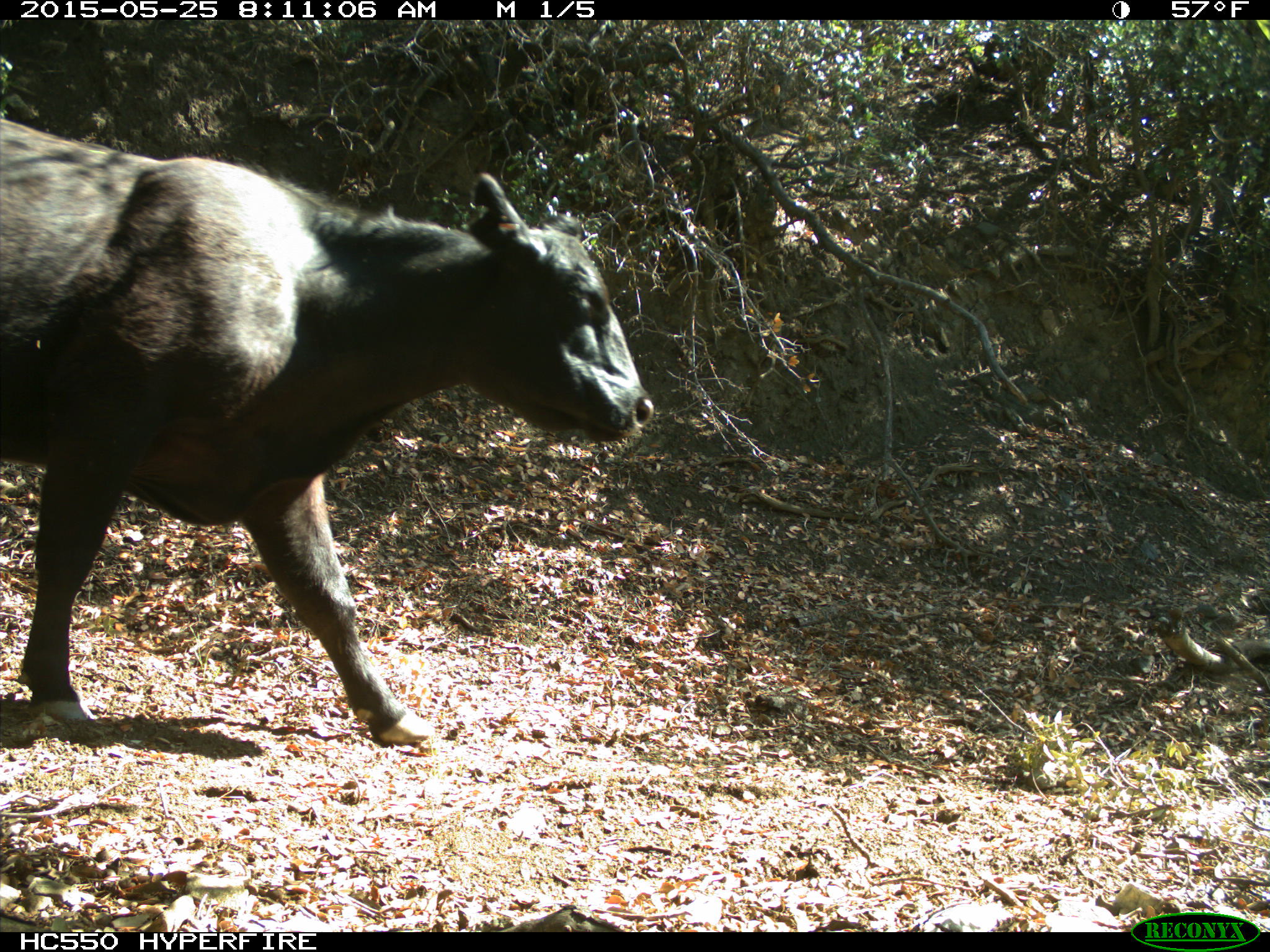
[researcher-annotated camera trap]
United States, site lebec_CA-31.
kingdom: Animalia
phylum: Chordata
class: Mammalia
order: Artiodactyla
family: Bovidae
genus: Bos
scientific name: Bos taurus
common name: domestic cow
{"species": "Bos taurus (domestic cow)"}